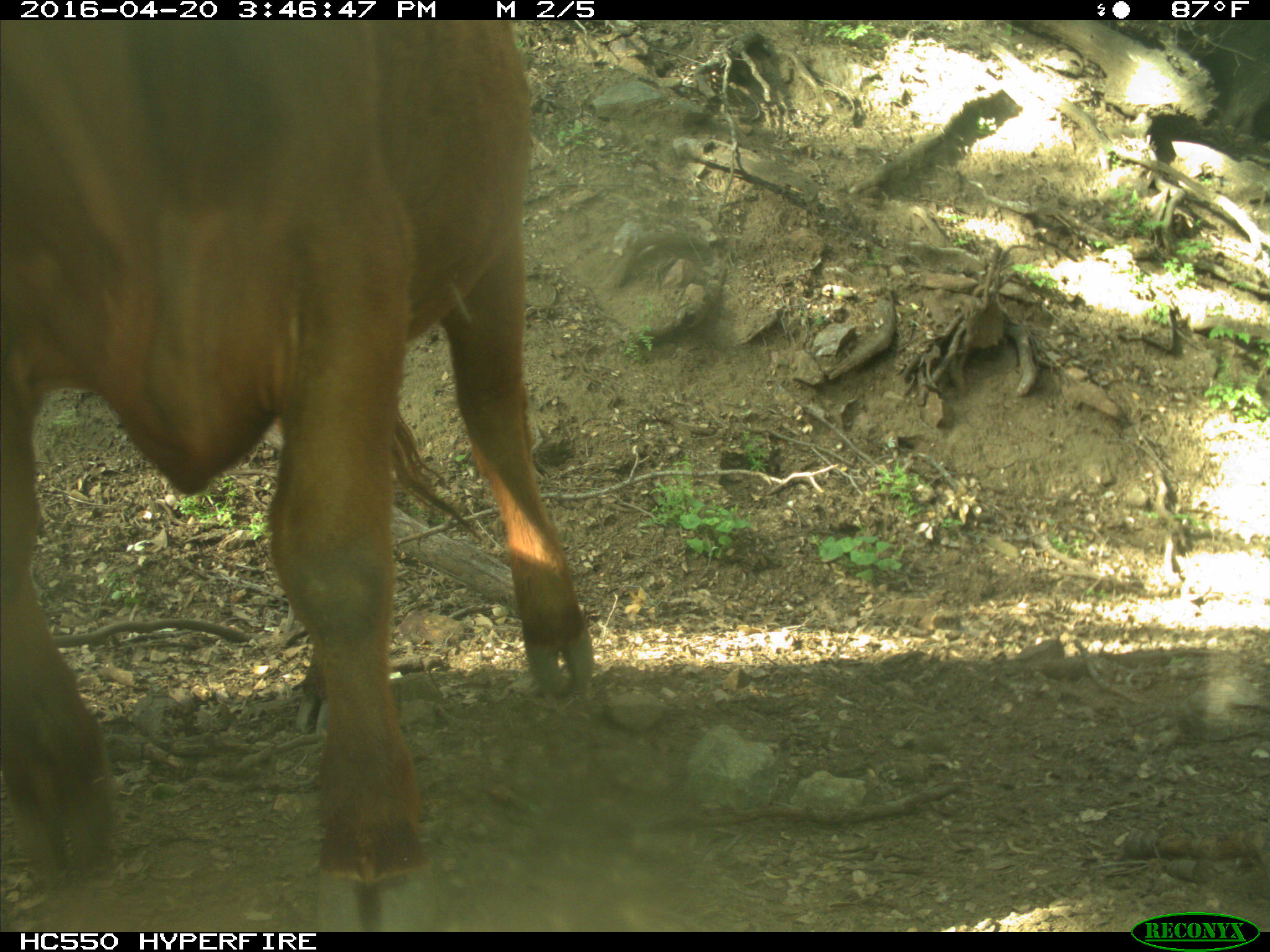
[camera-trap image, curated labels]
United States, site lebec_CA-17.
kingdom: Animalia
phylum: Chordata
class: Mammalia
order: Artiodactyla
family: Bovidae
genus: Bos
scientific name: Bos taurus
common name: domestic cow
Bos taurus (domestic cow).